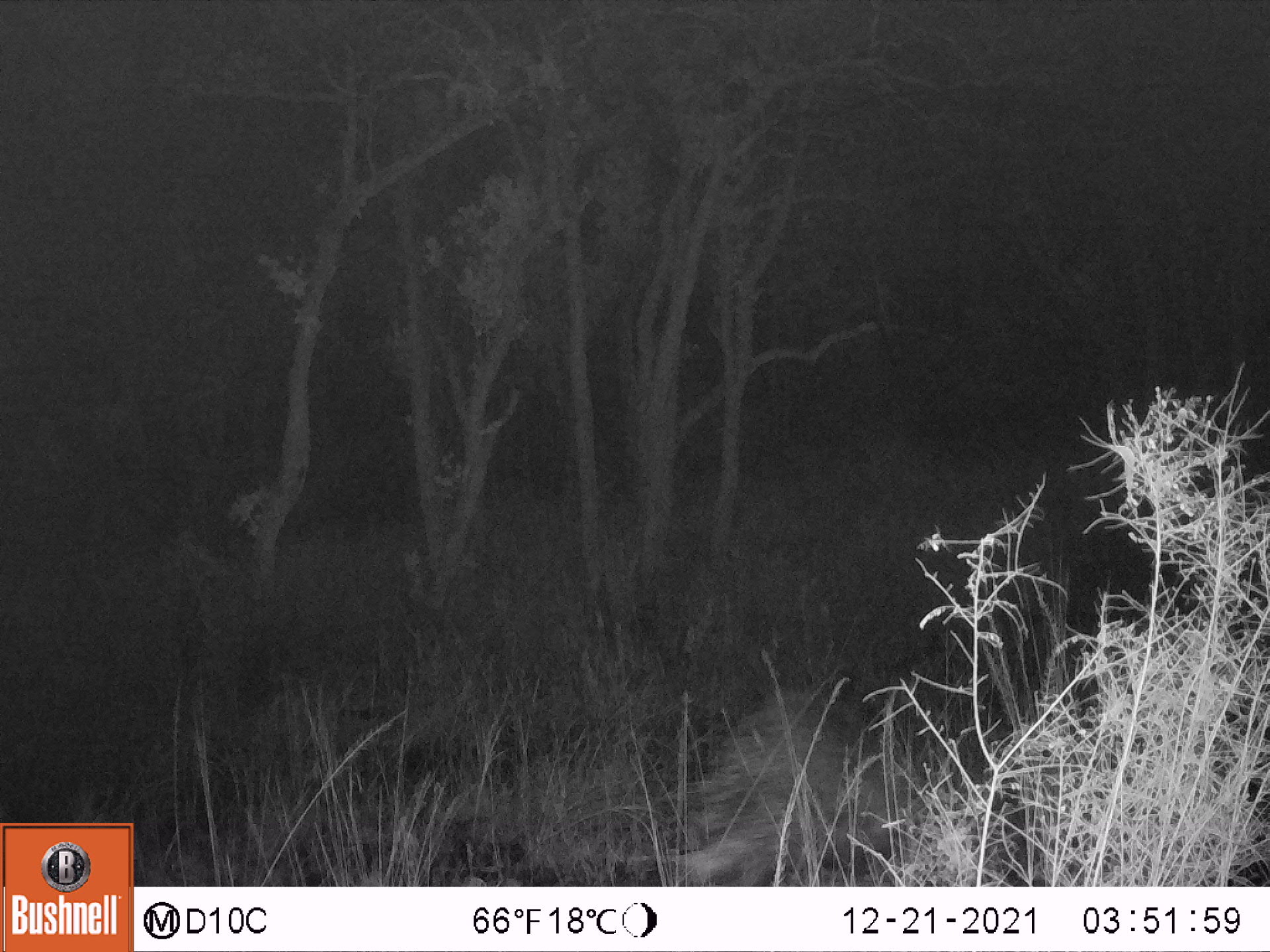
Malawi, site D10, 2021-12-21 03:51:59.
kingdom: Animalia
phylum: Chordata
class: Mammalia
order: Rodentia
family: Hystricidae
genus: Hystrix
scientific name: Hystrix africaeaustralis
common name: cape porcupine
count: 1